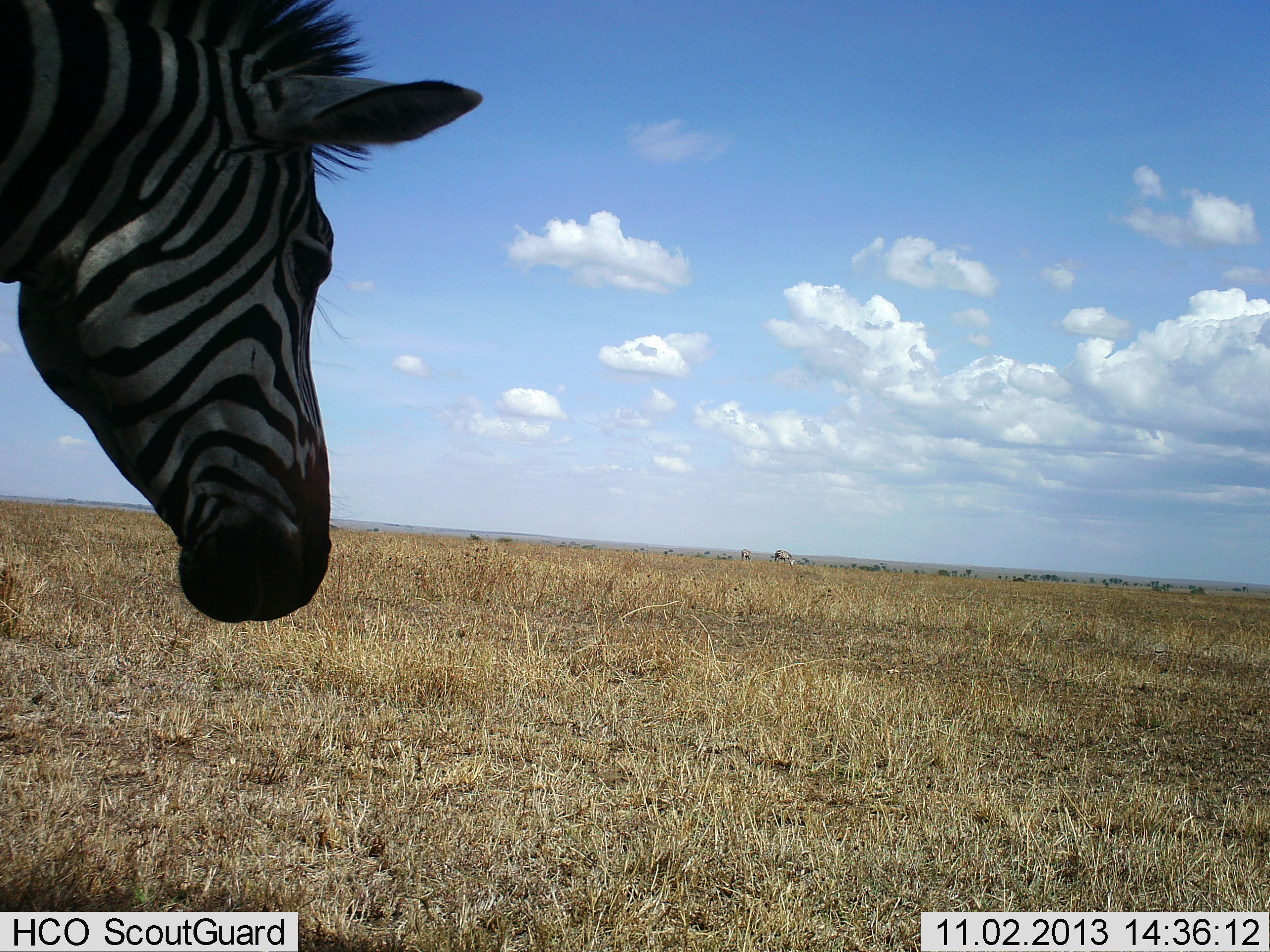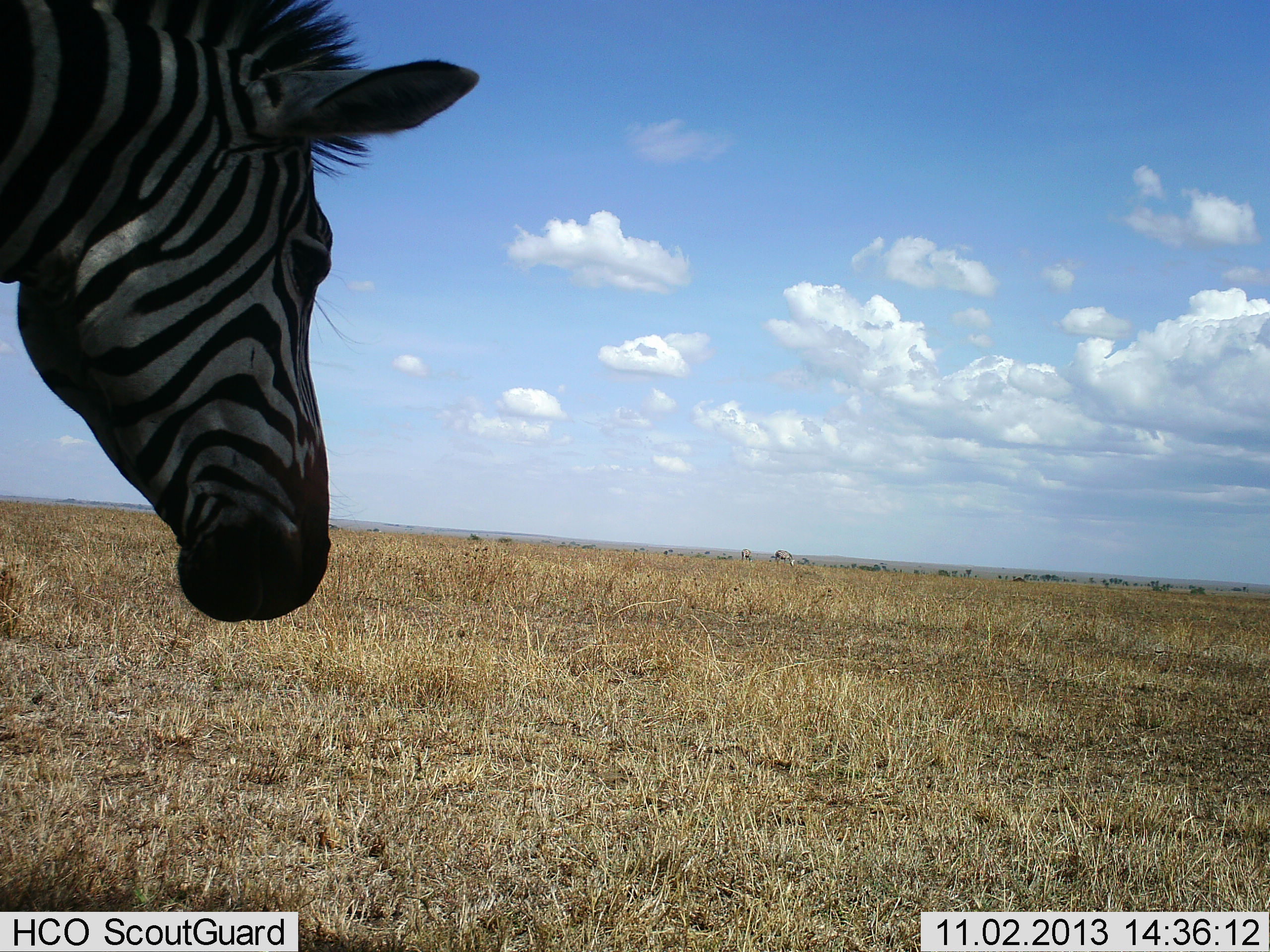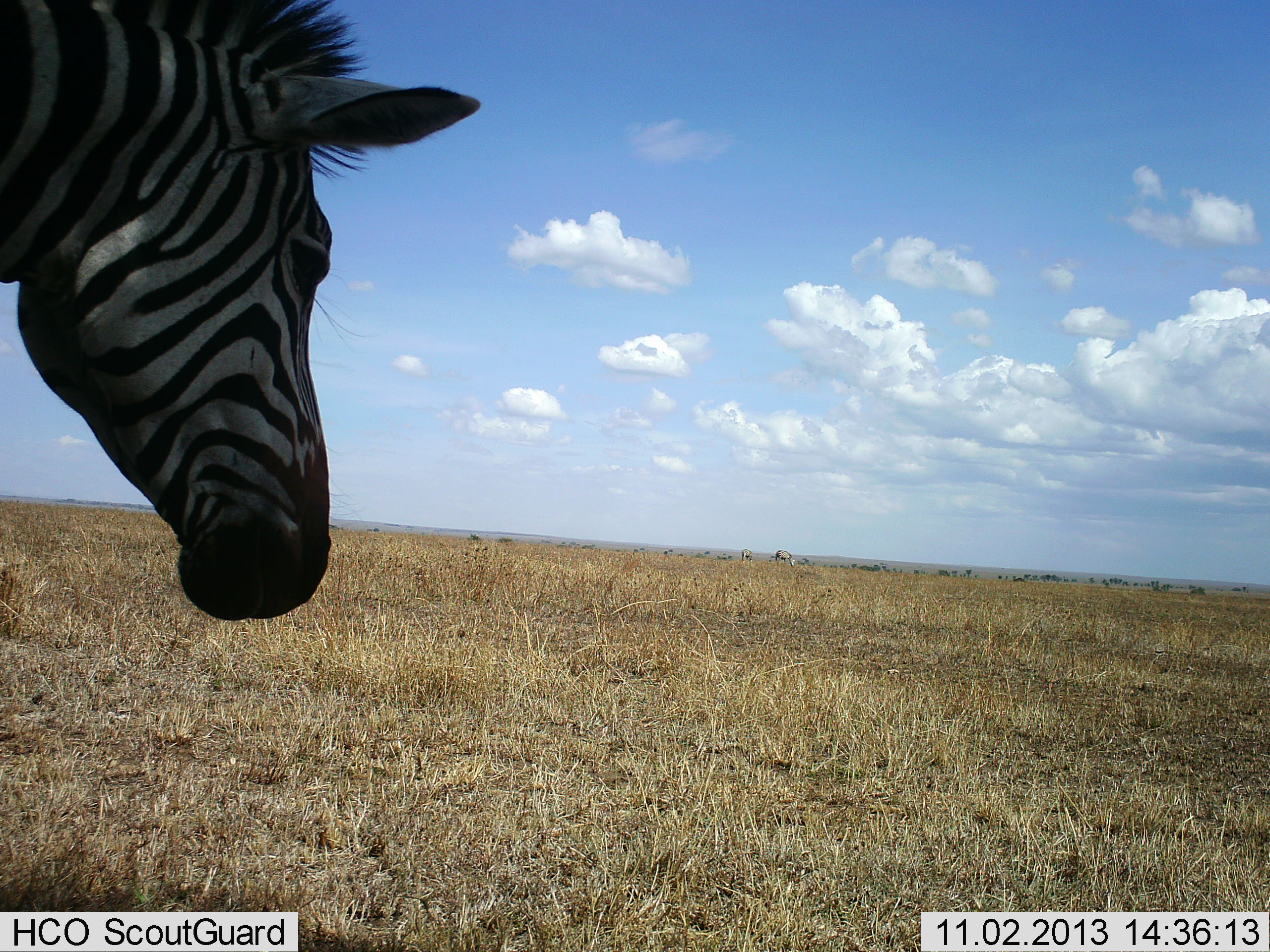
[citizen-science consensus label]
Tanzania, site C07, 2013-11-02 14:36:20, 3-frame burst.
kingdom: Animalia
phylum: Chordata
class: Mammalia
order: Perissodactyla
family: Equidae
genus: Equus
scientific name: Equus quagga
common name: plains zebra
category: zebra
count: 1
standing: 90%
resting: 10%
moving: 0%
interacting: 0%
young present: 0%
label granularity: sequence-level